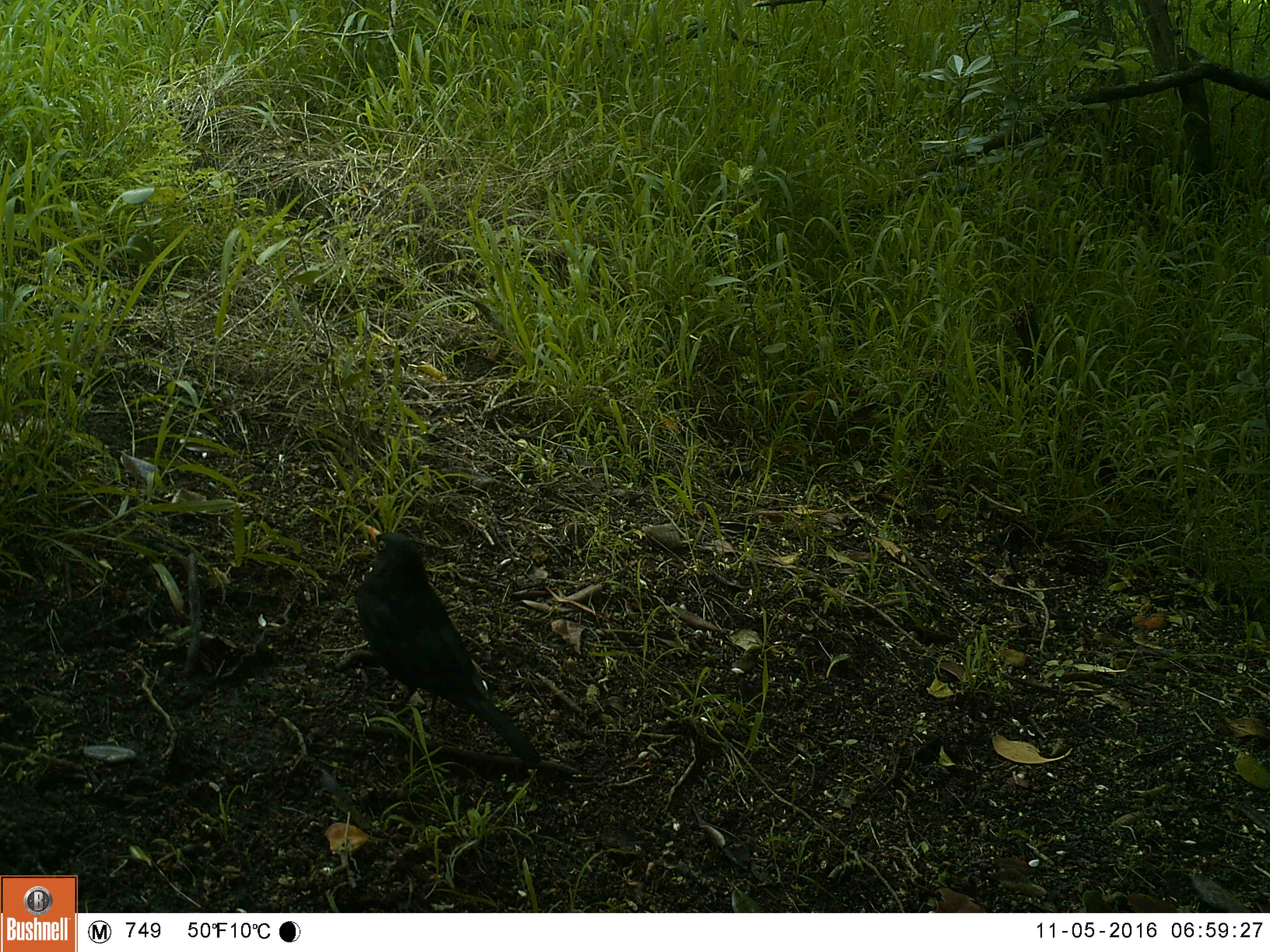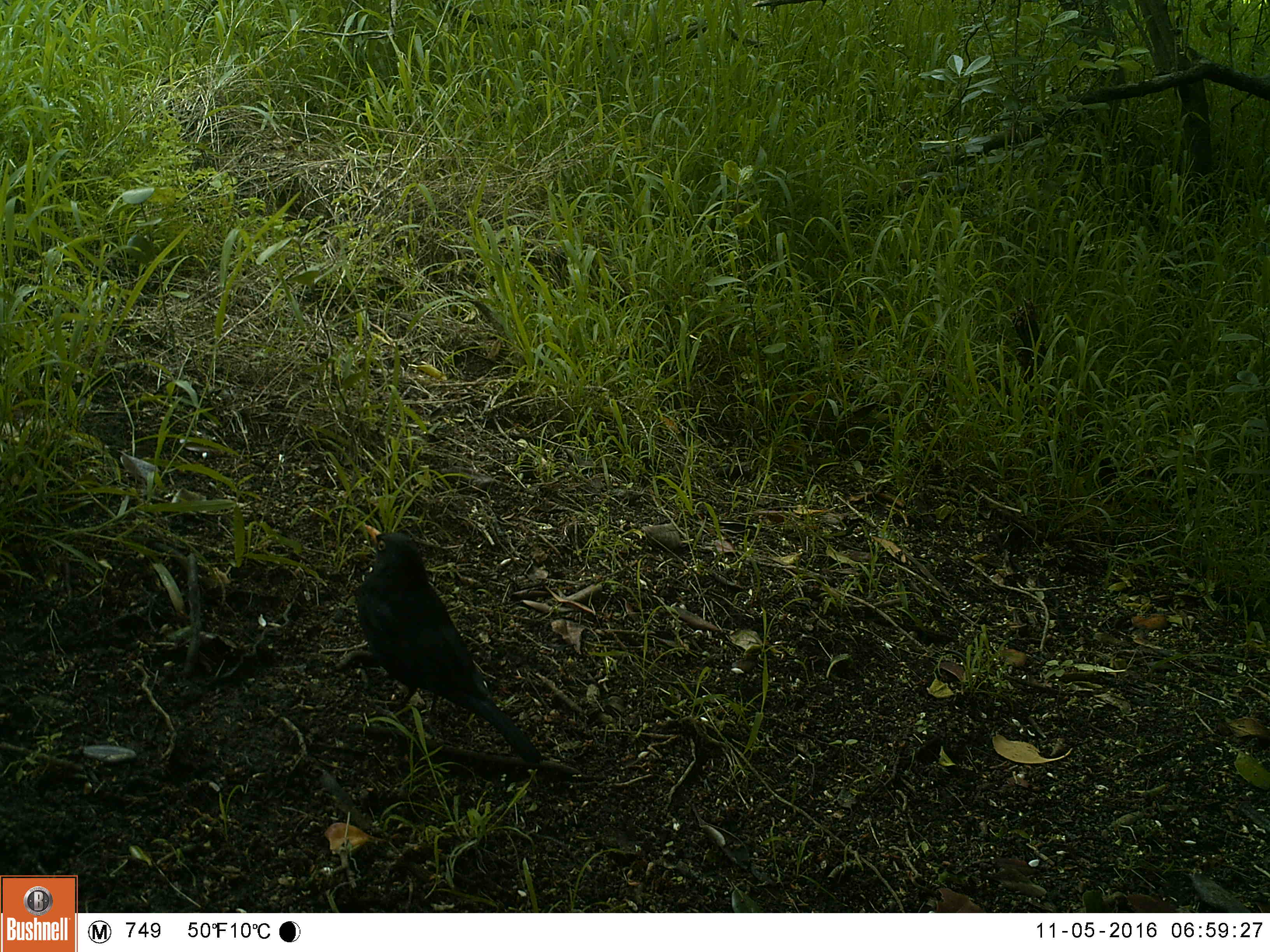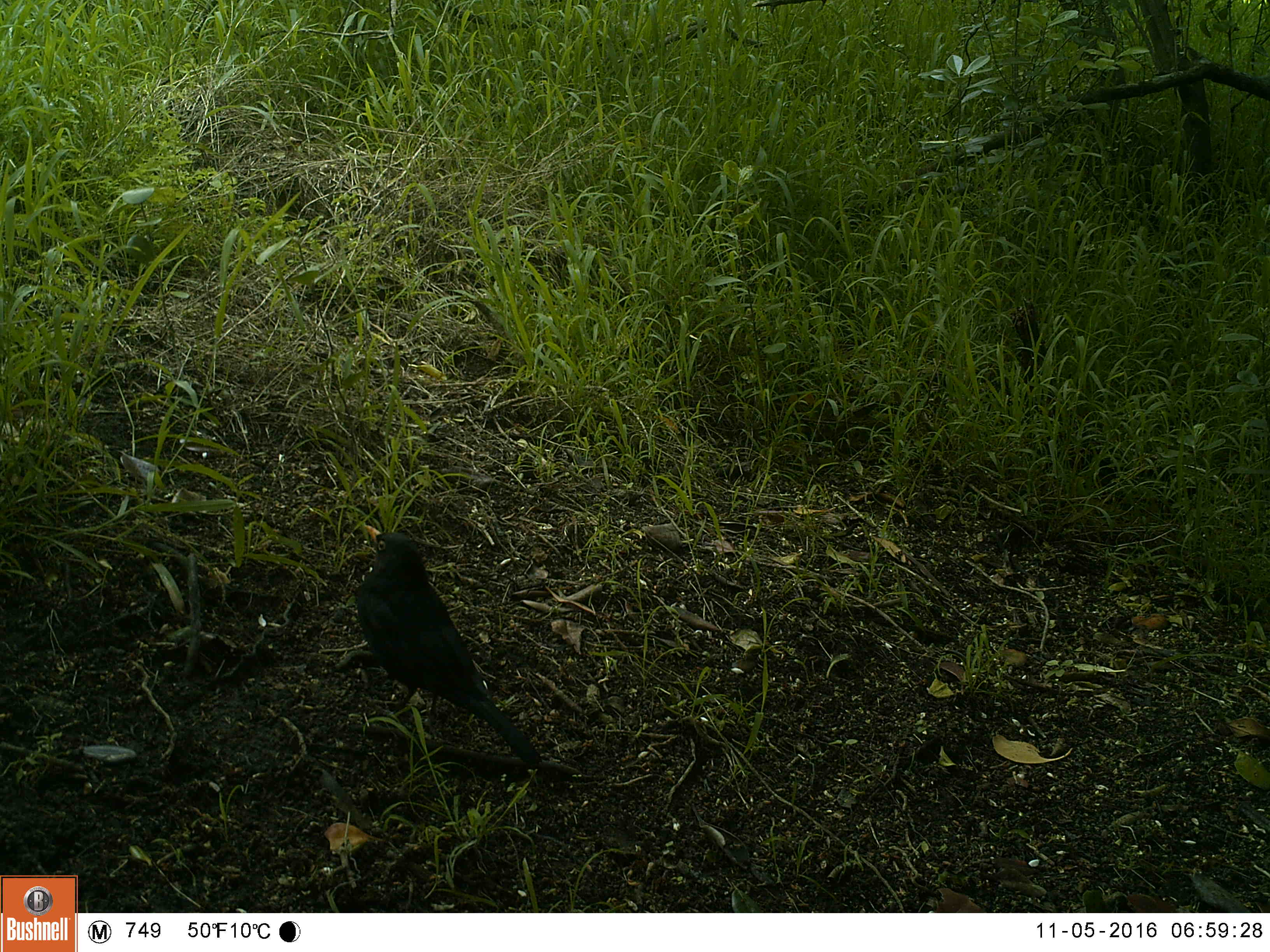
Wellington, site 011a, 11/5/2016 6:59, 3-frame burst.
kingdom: Animalia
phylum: Chordata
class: Aves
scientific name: Aves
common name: bird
Bird (Aves).